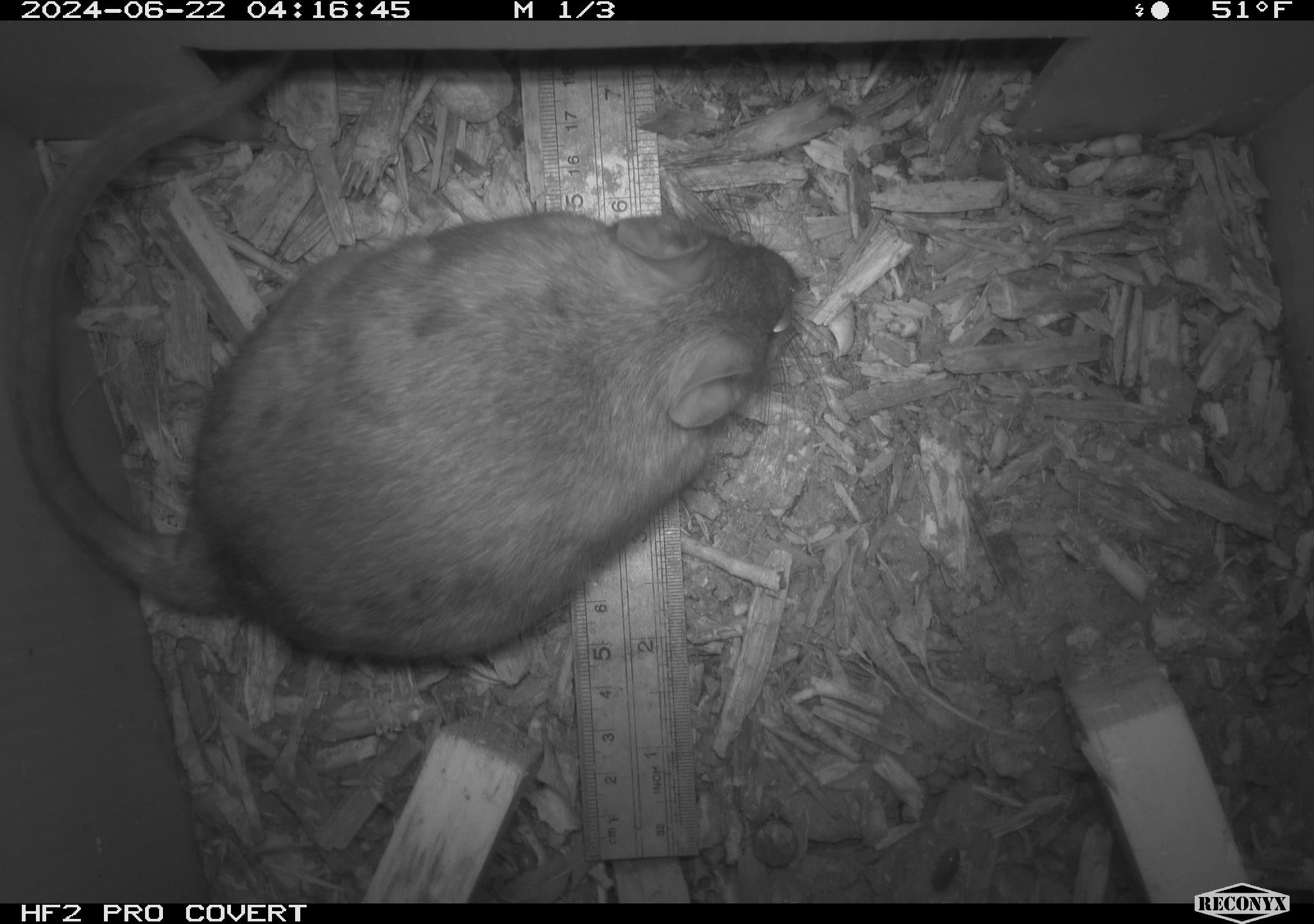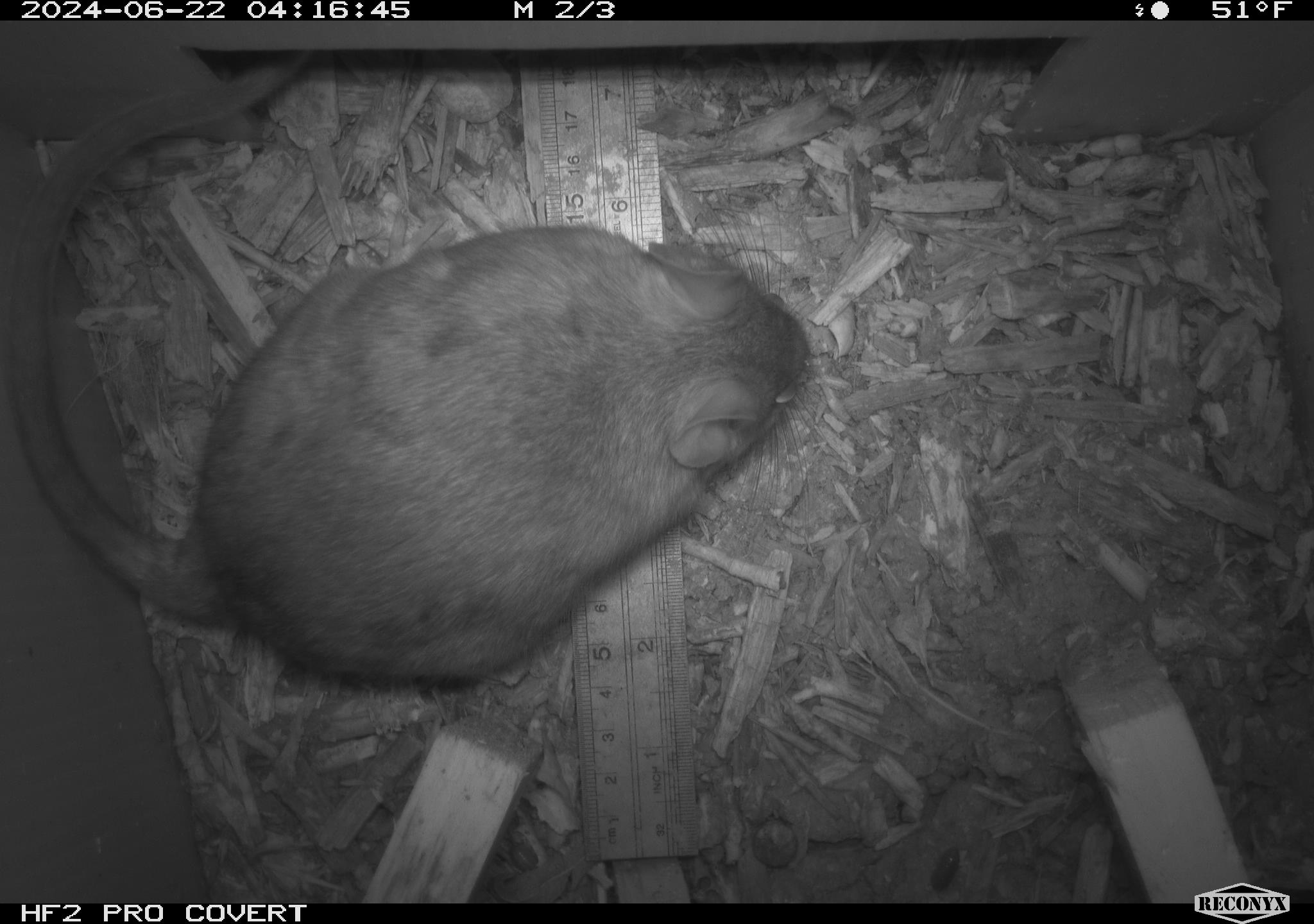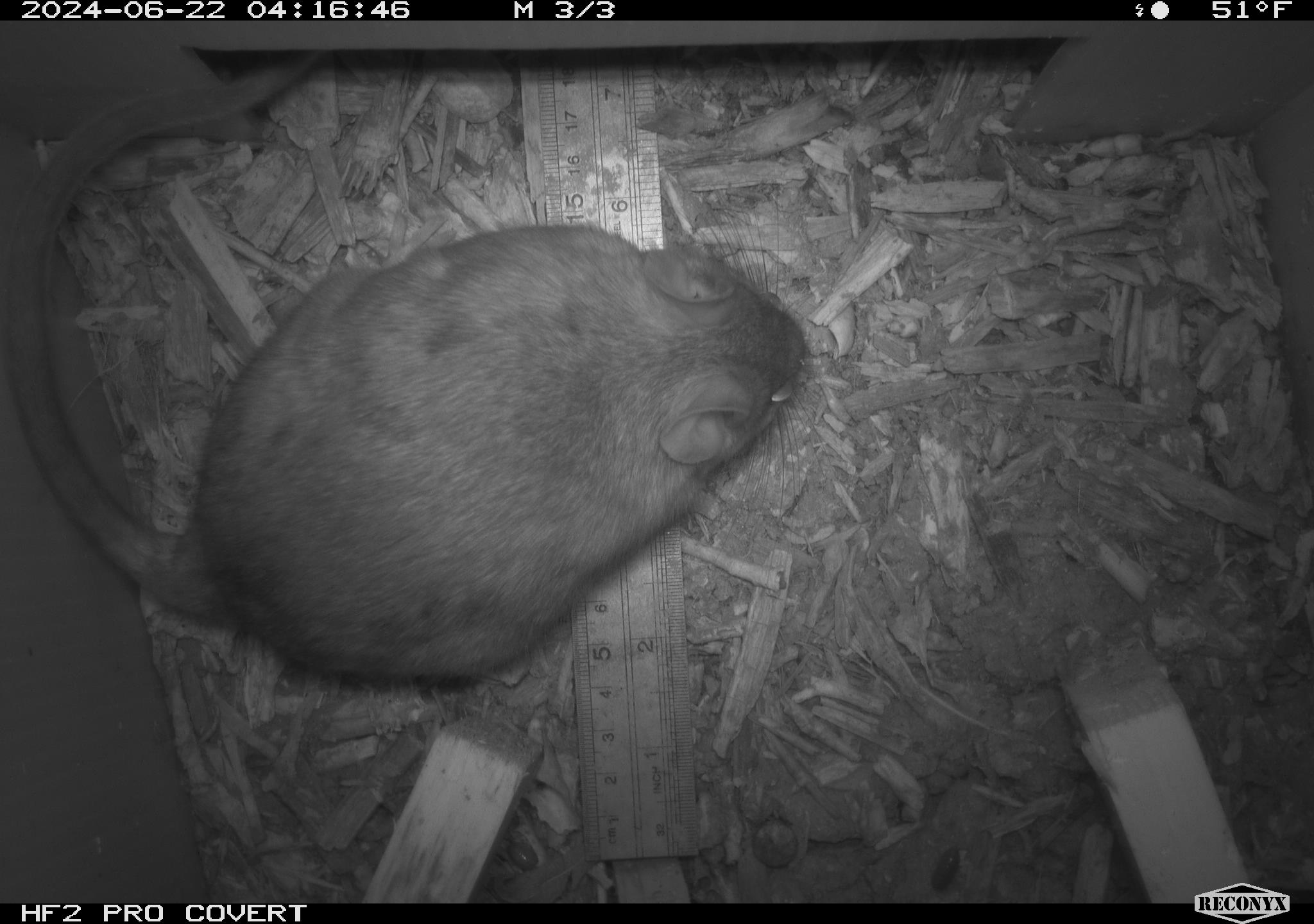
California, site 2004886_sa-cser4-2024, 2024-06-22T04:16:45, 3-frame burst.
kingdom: Animalia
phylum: Chordata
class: Mammalia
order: Rodentia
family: Muridae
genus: Rattus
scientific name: Rattus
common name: rat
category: rattus species